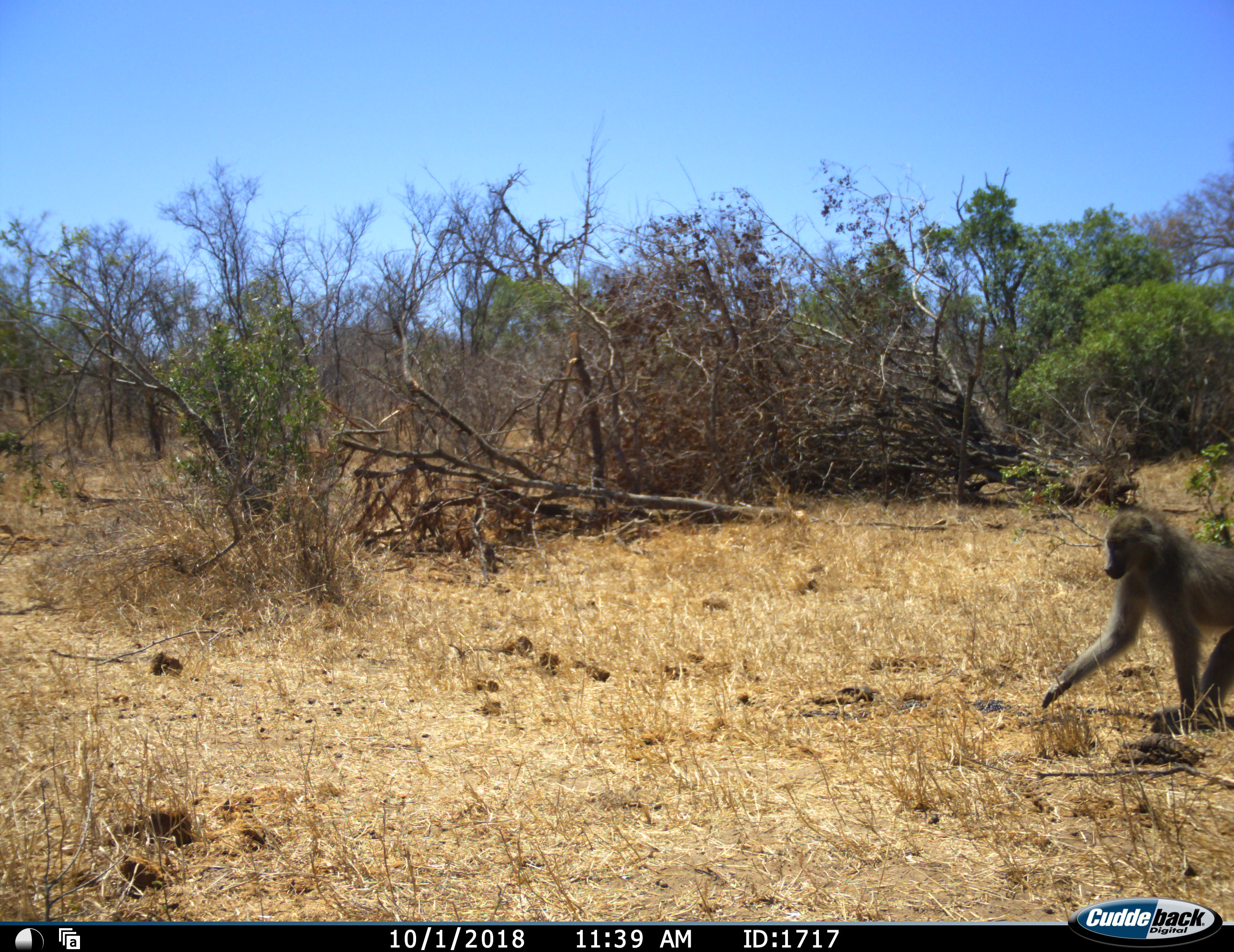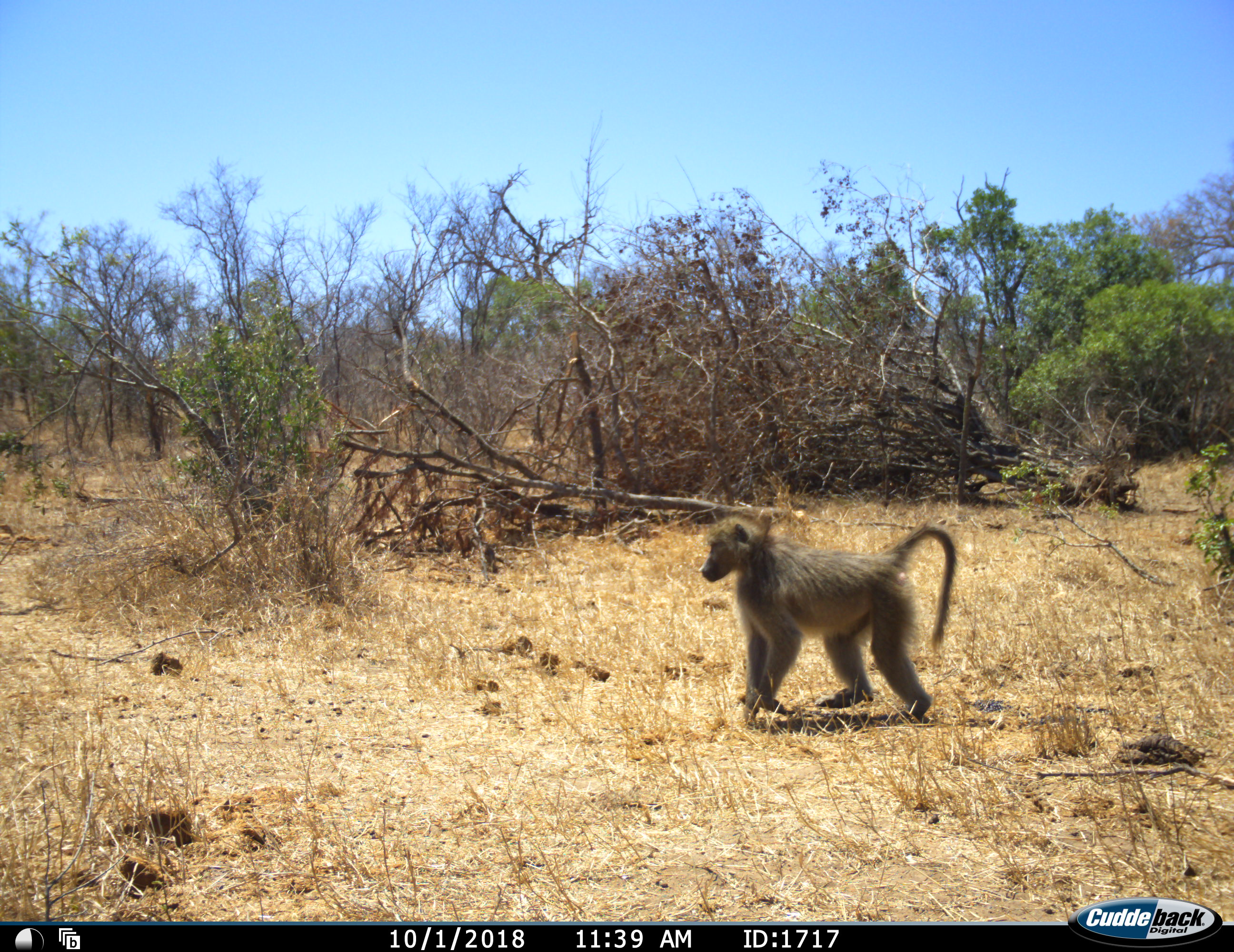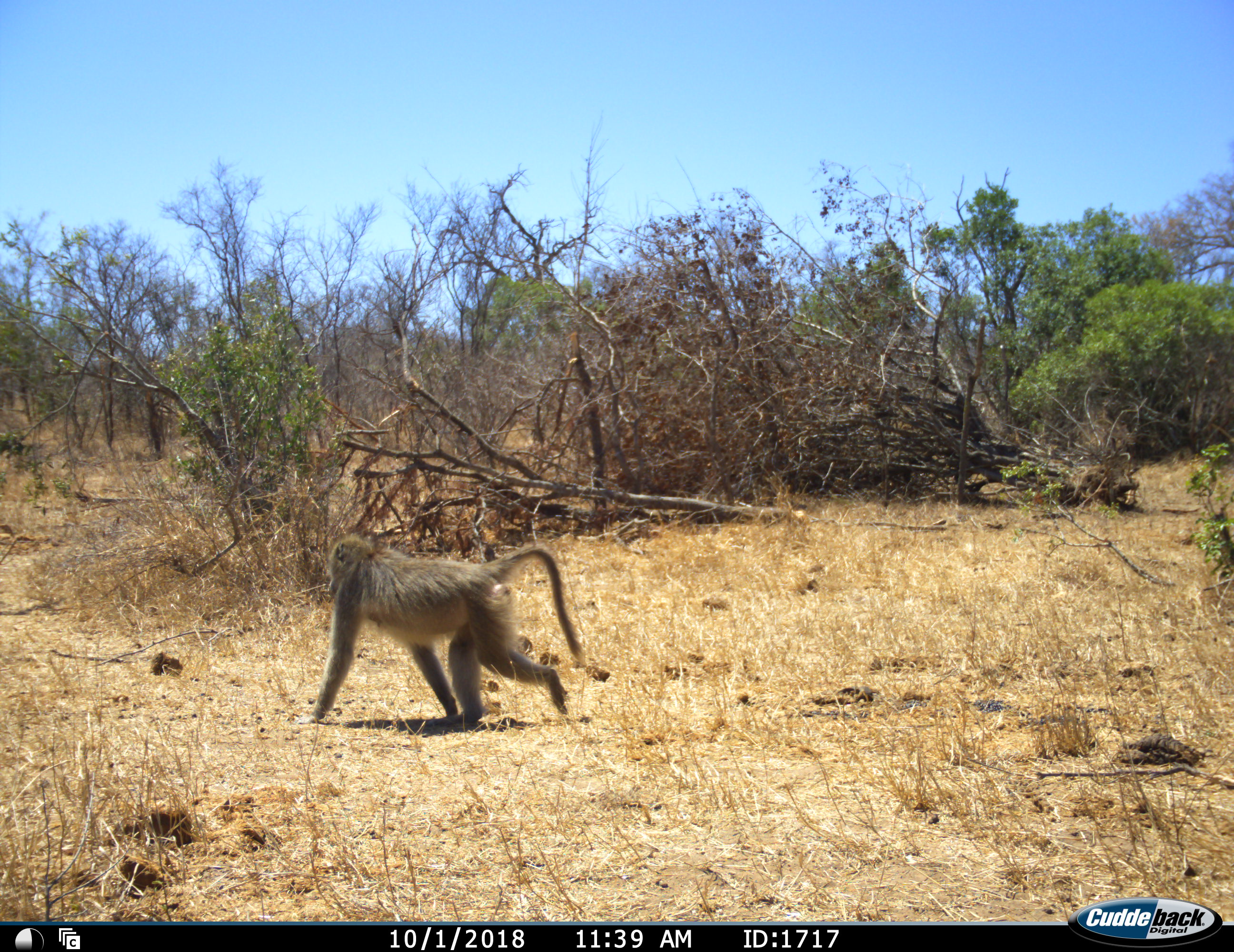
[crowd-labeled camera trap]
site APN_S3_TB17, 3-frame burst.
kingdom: Animalia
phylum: Chordata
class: Mammalia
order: Primates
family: Cercopithecidae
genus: Papio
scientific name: Papio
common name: baboon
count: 1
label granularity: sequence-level